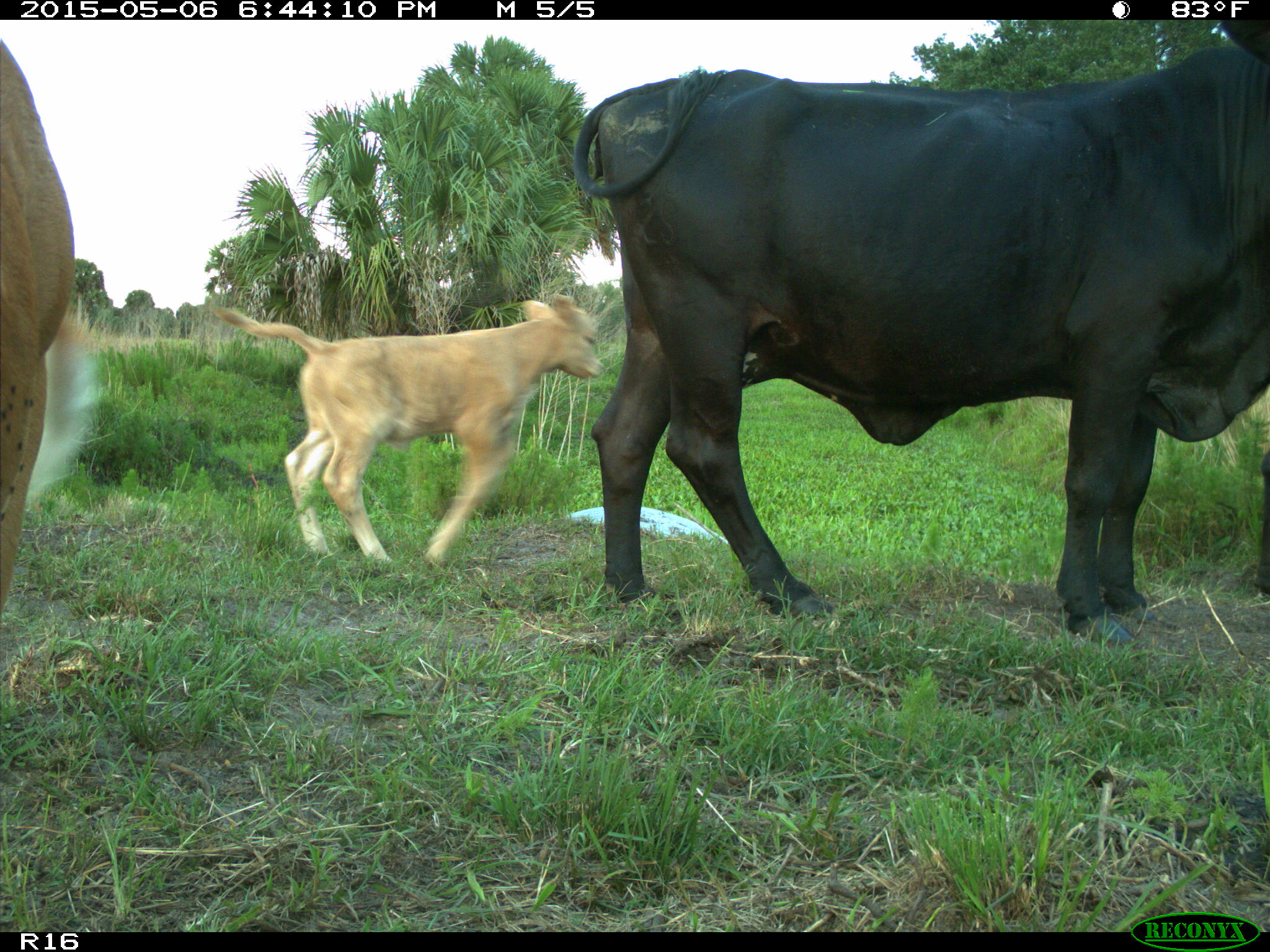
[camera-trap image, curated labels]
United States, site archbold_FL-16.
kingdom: Animalia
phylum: Chordata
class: Mammalia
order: Artiodactyla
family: Bovidae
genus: Bos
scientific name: Bos taurus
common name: domestic cow